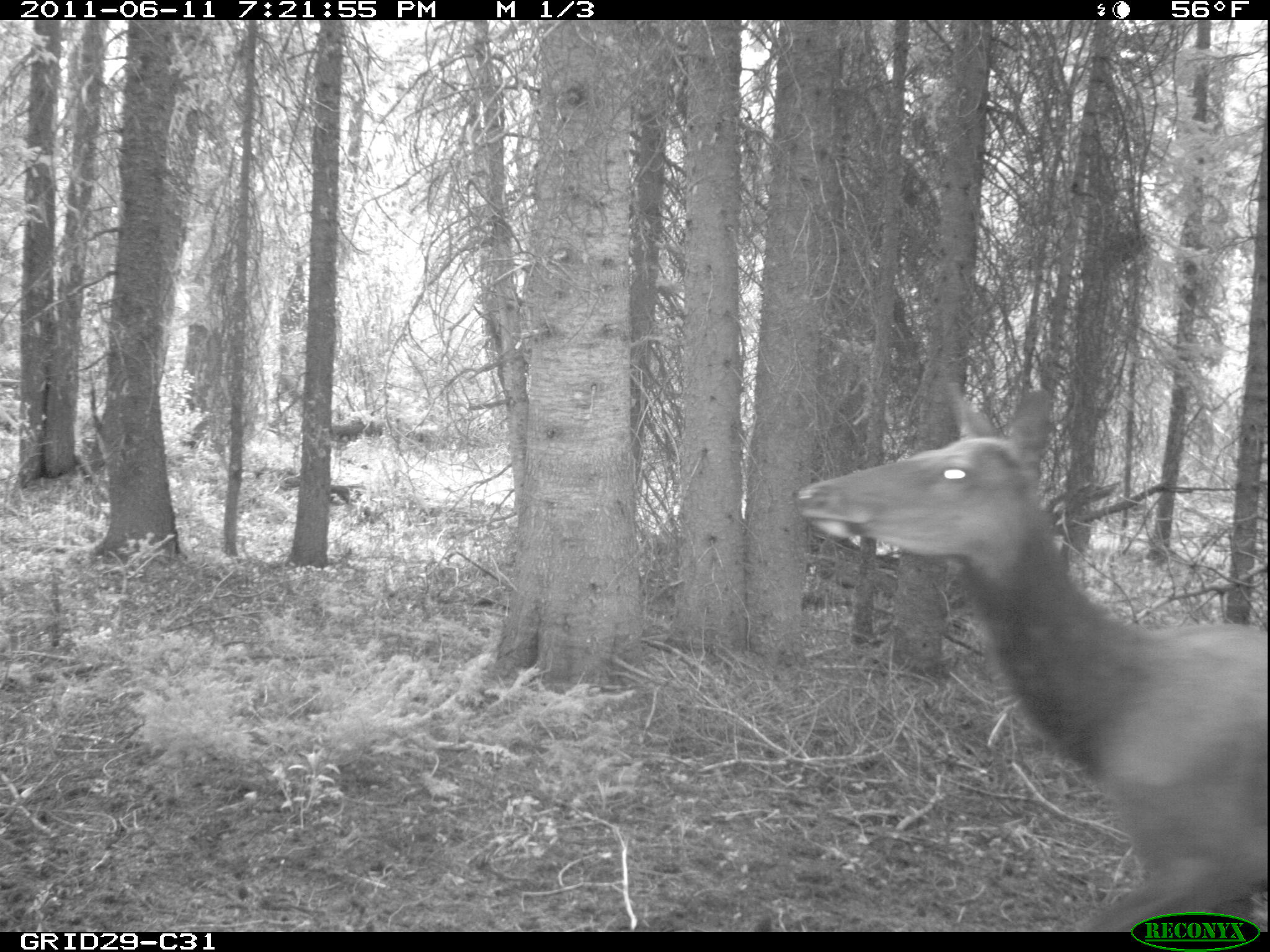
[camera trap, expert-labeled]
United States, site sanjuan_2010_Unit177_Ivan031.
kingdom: Animalia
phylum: Chordata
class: Mammalia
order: Artiodactyla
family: Cervidae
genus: Cervus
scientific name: Cervus elaphus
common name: red deer